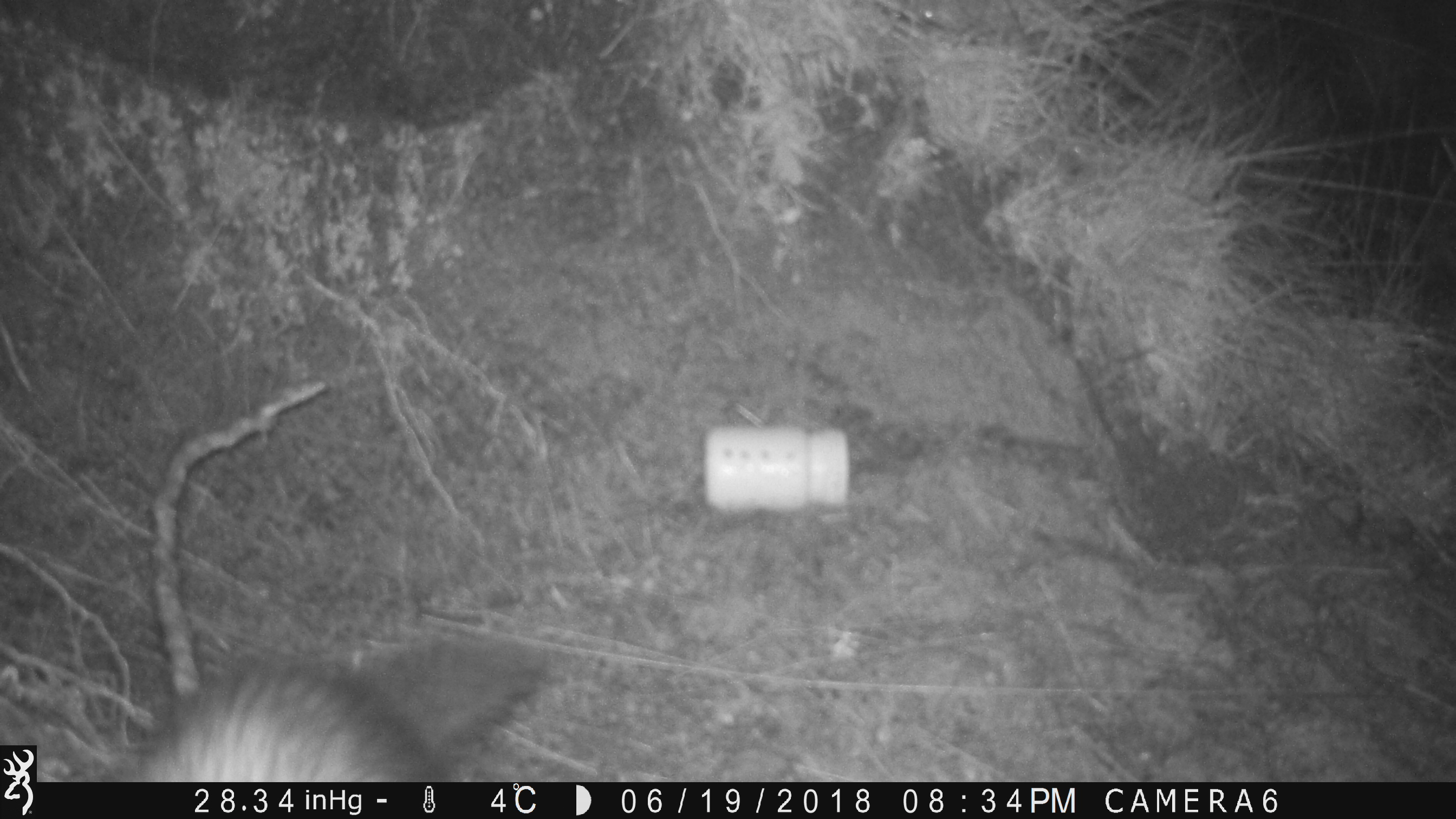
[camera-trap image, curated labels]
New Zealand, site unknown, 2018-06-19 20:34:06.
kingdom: Animalia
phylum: Chordata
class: Mammalia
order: Carnivora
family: Mustelidae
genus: Mustela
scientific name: Mustela furo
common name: ferret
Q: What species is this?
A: Ferret (Mustela furo).